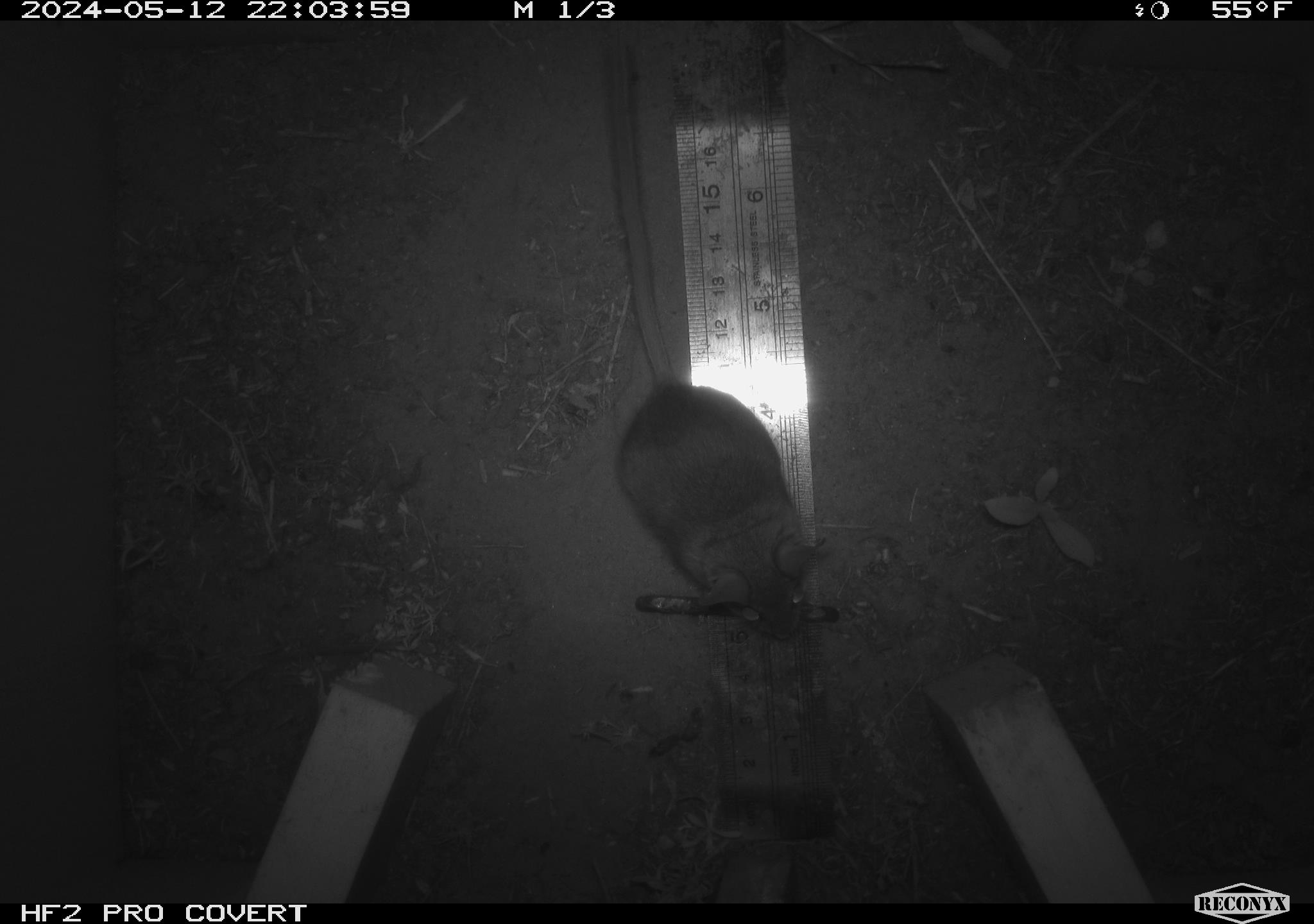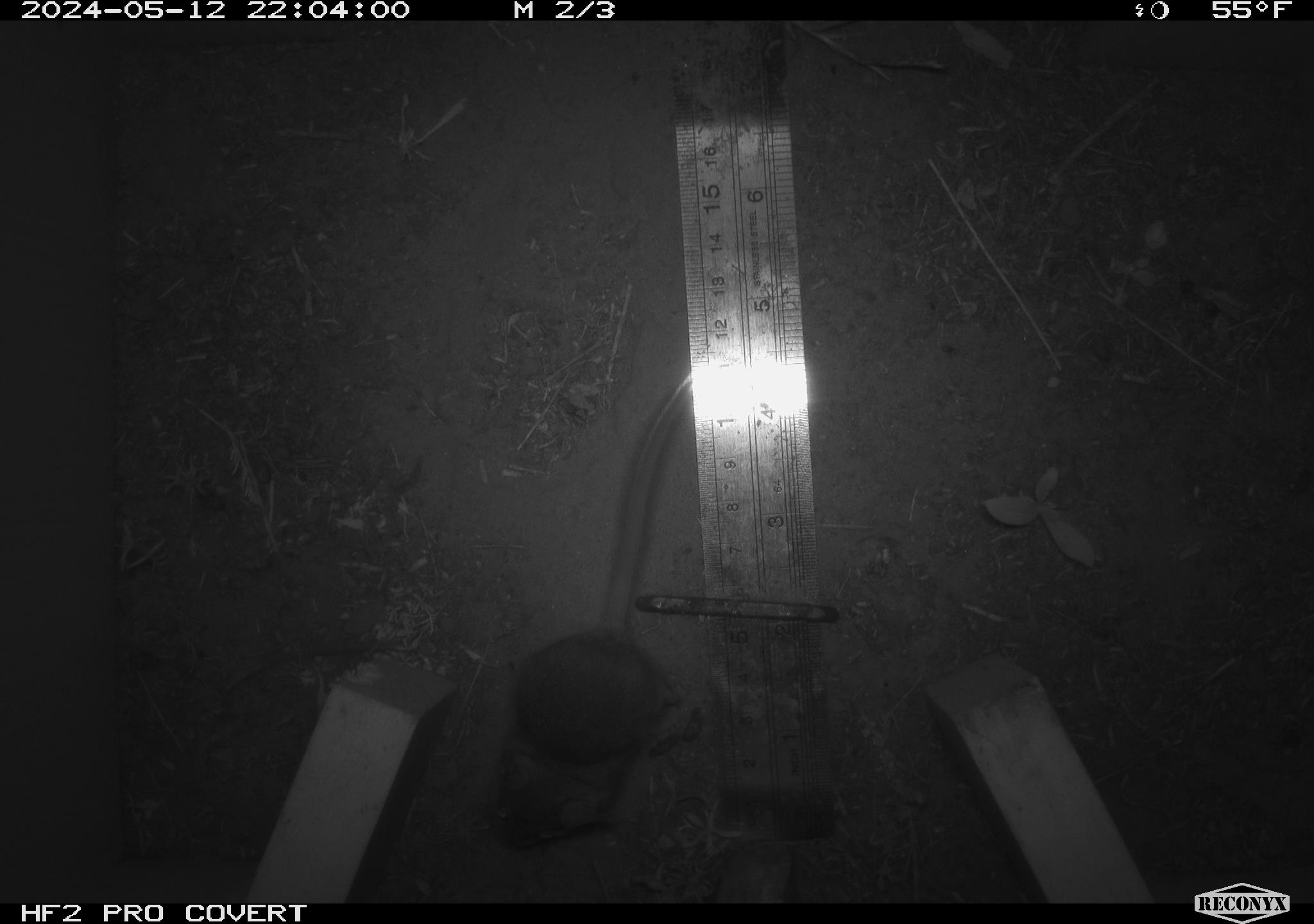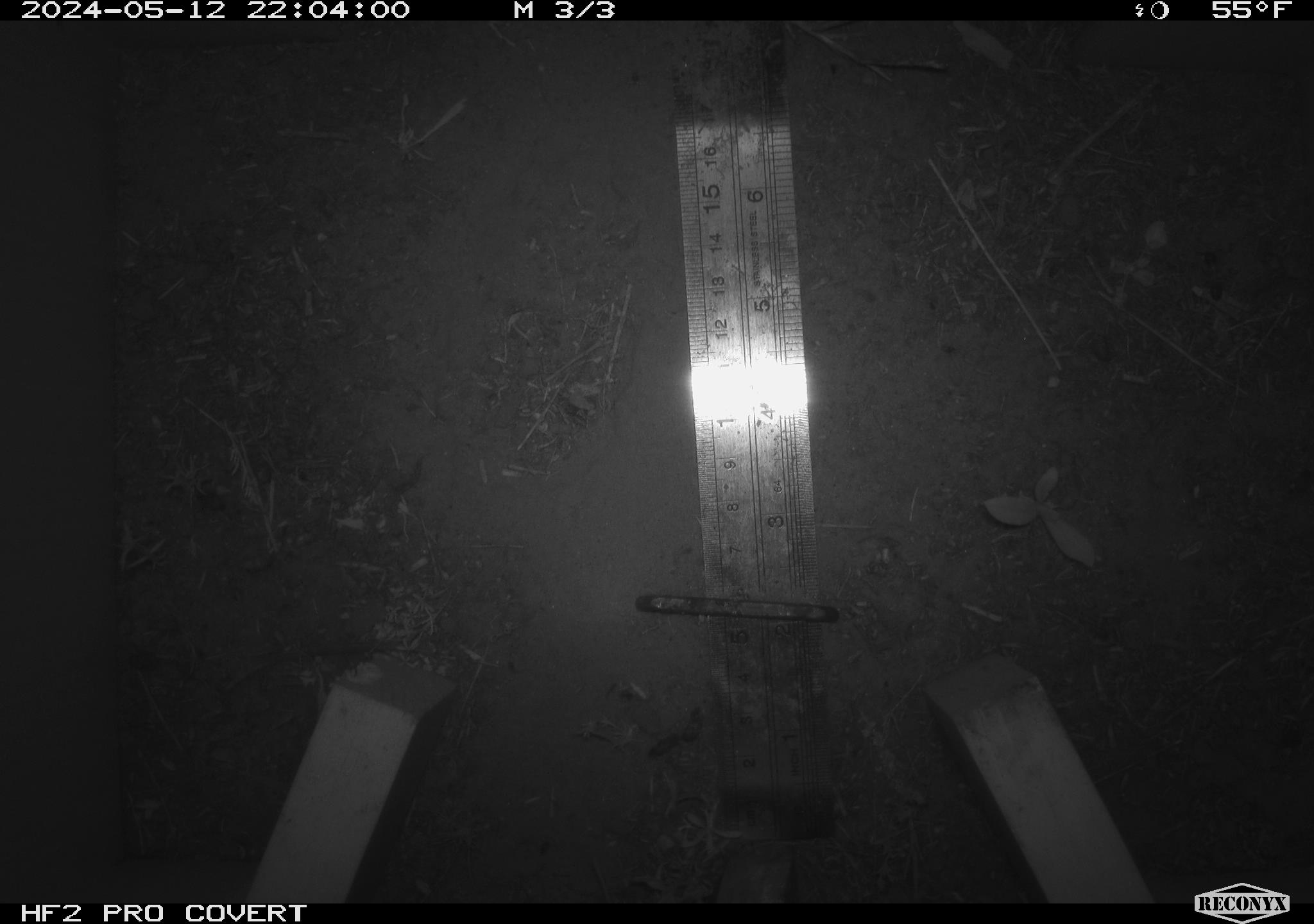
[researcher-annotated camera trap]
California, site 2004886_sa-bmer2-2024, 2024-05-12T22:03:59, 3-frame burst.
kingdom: Animalia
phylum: Chordata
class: Mammalia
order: Rodentia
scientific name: Rodentia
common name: mouse species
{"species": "mouse species (Rodentia)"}